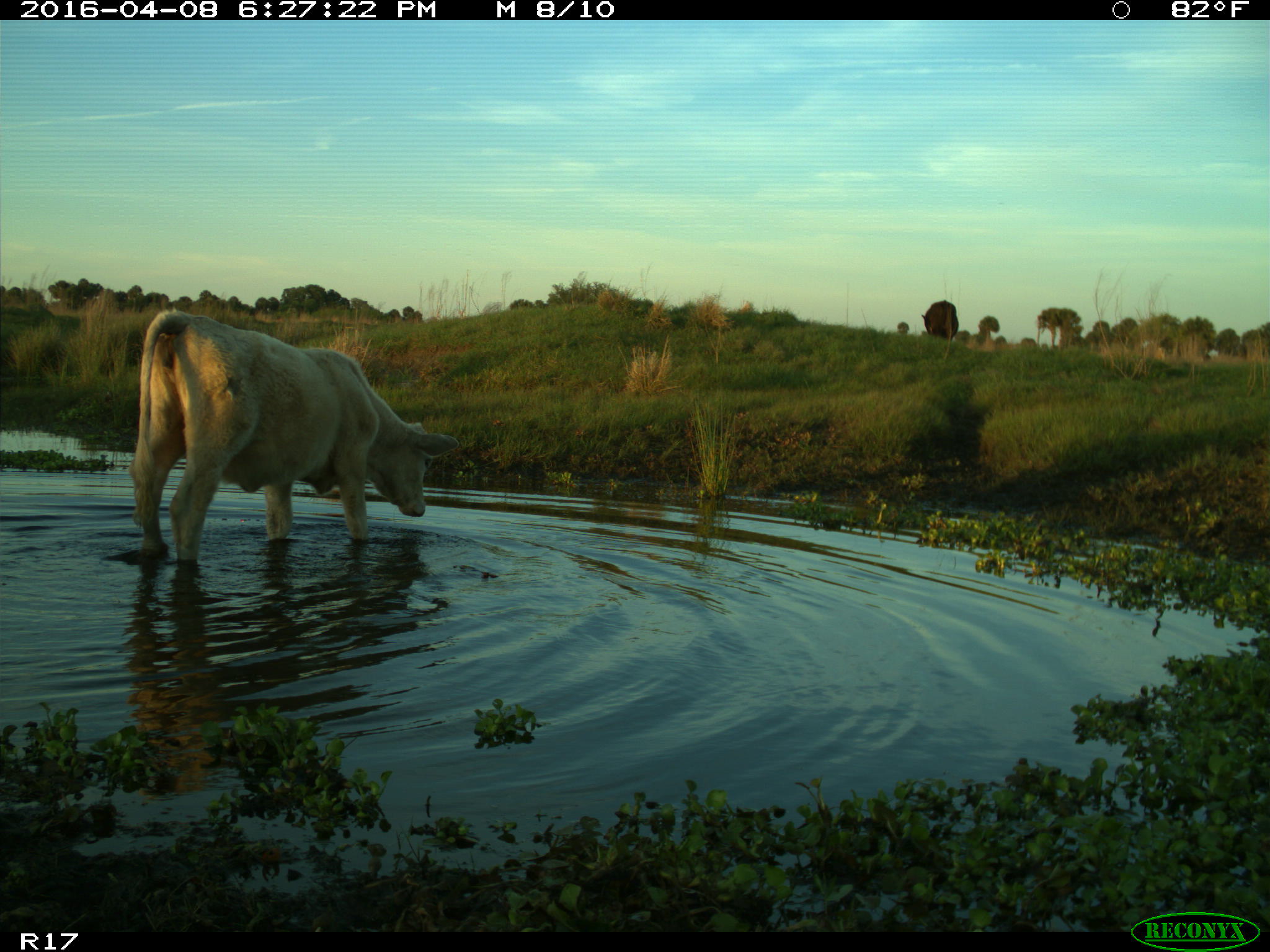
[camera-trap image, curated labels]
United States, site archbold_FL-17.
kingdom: Animalia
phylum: Chordata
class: Mammalia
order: Artiodactyla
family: Bovidae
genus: Bos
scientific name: Bos taurus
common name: domestic cow